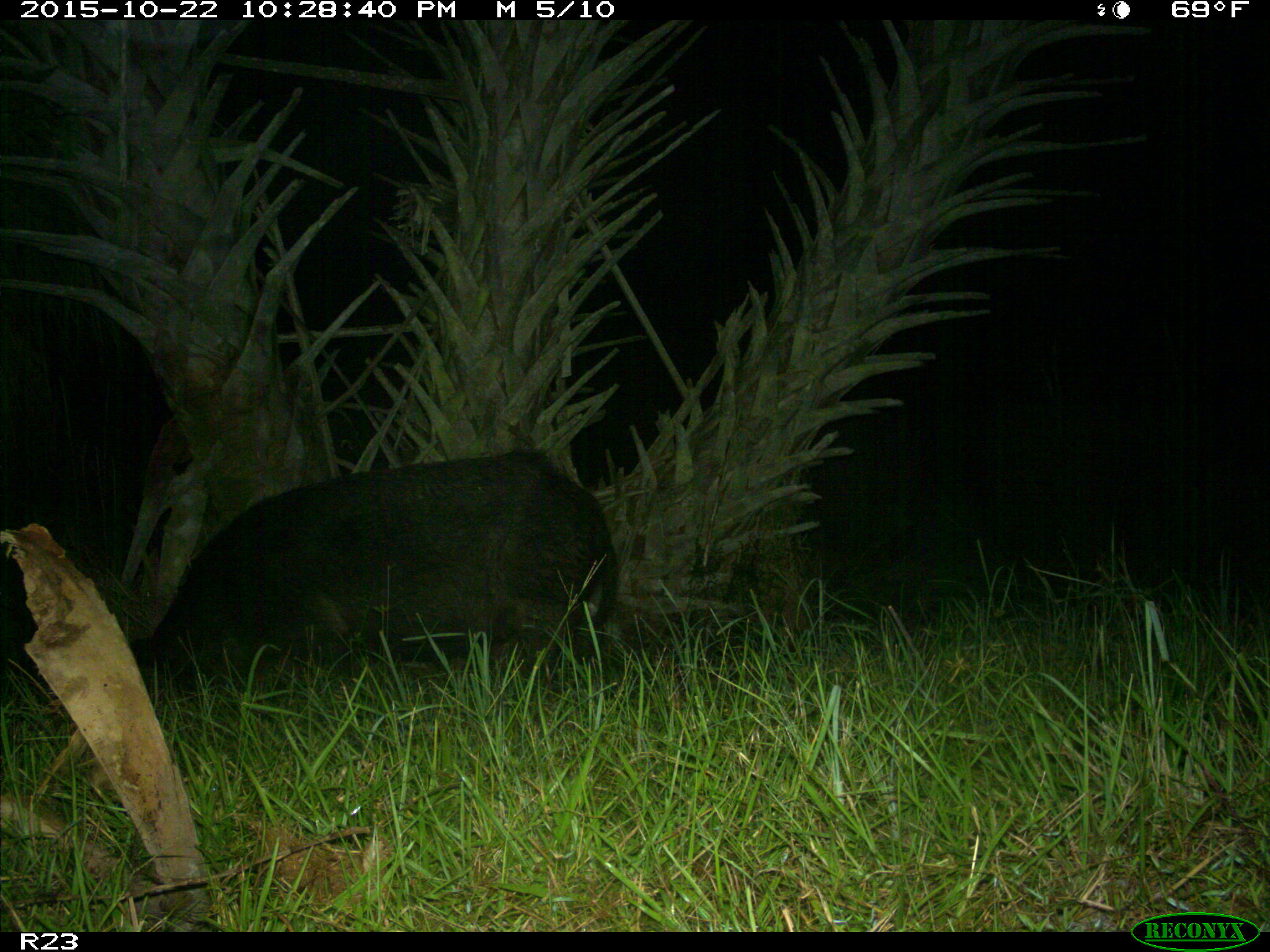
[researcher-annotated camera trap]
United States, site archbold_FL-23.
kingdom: Animalia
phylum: Chordata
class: Mammalia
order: Artiodactyla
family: Suidae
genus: Sus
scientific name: Sus scrofa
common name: wild boar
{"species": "Sus scrofa (wild boar)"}